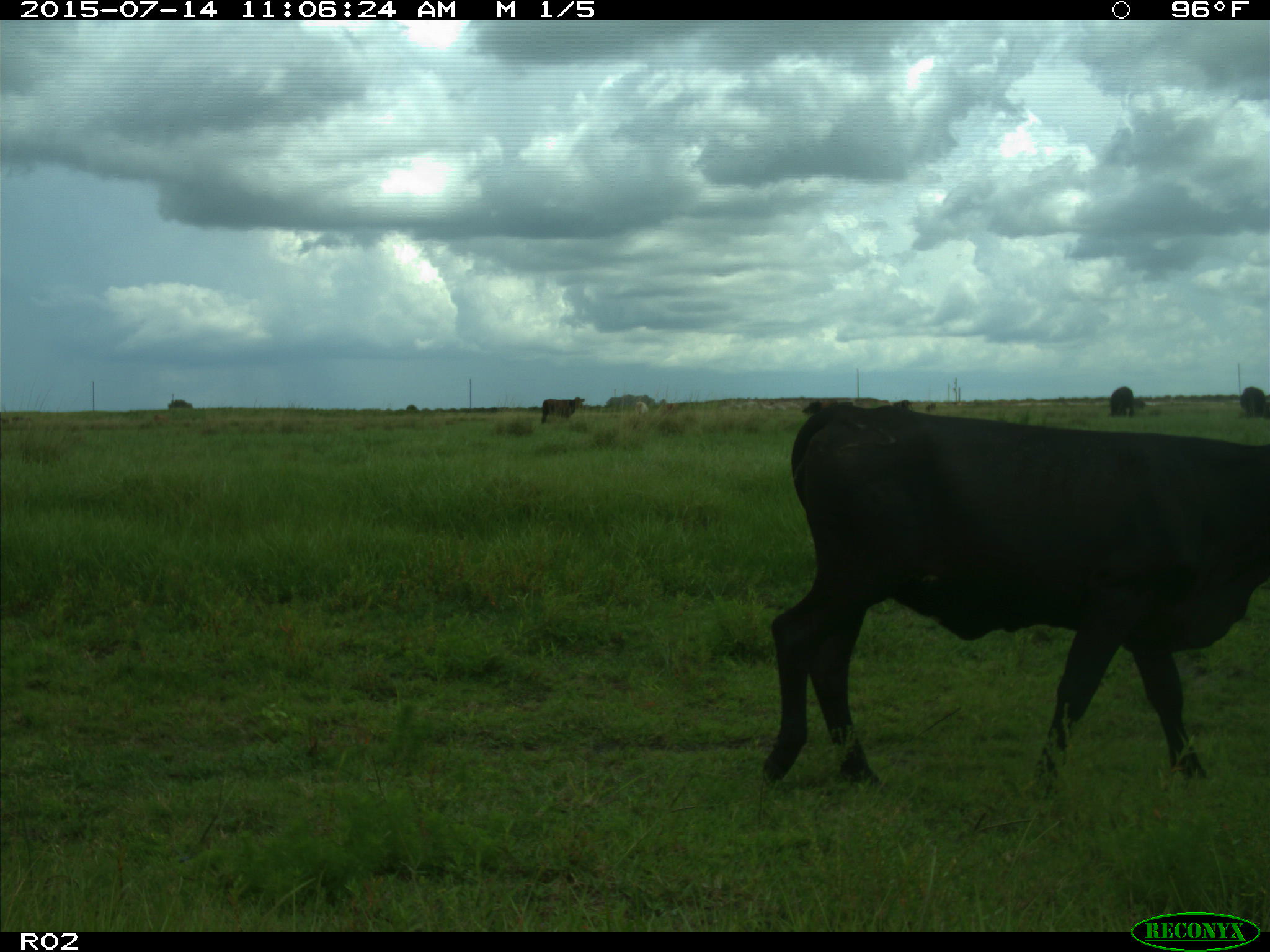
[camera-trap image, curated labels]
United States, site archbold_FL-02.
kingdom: Animalia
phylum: Chordata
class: Mammalia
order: Artiodactyla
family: Bovidae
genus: Bos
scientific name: Bos taurus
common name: domestic cow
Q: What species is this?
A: Bos taurus (domestic cow).